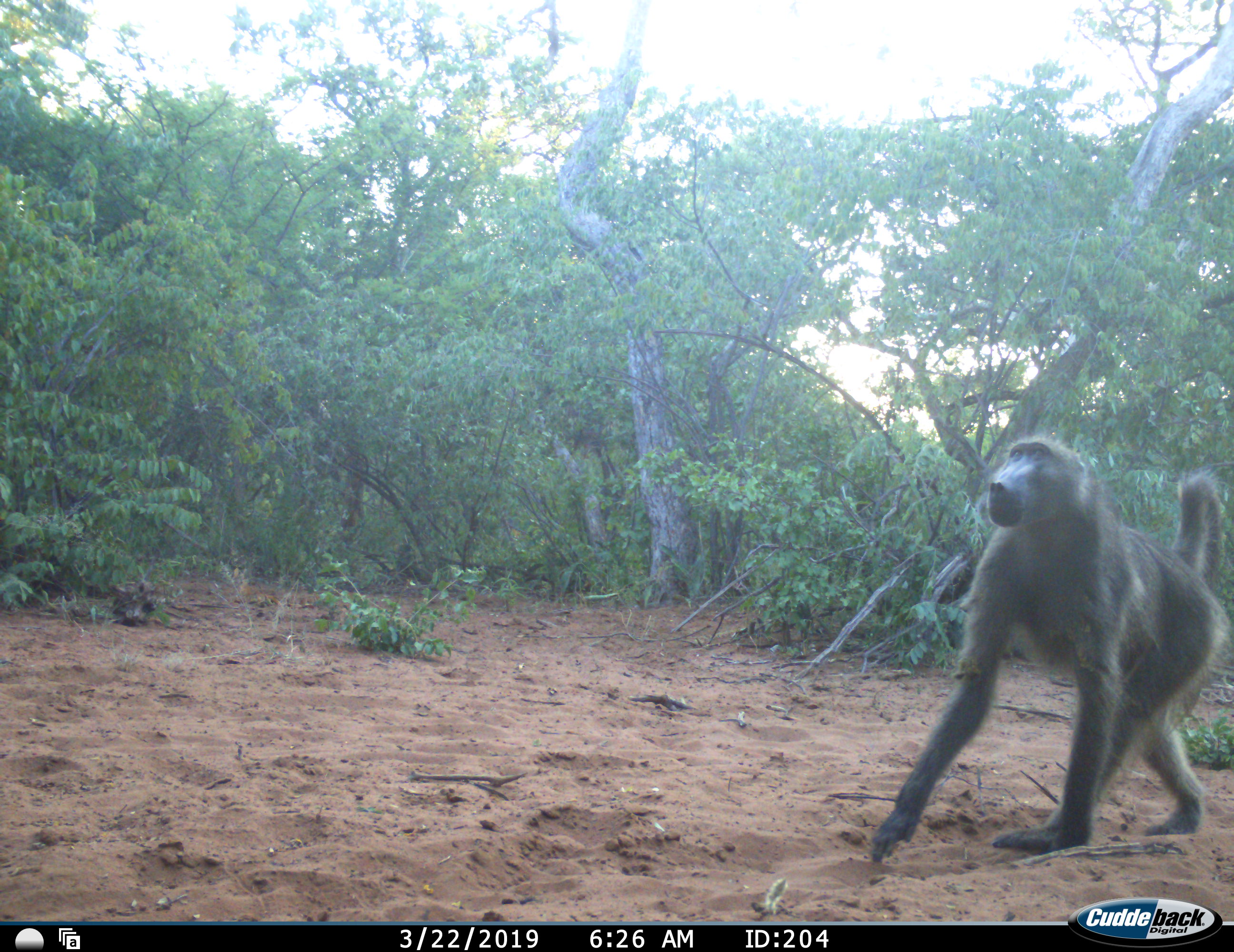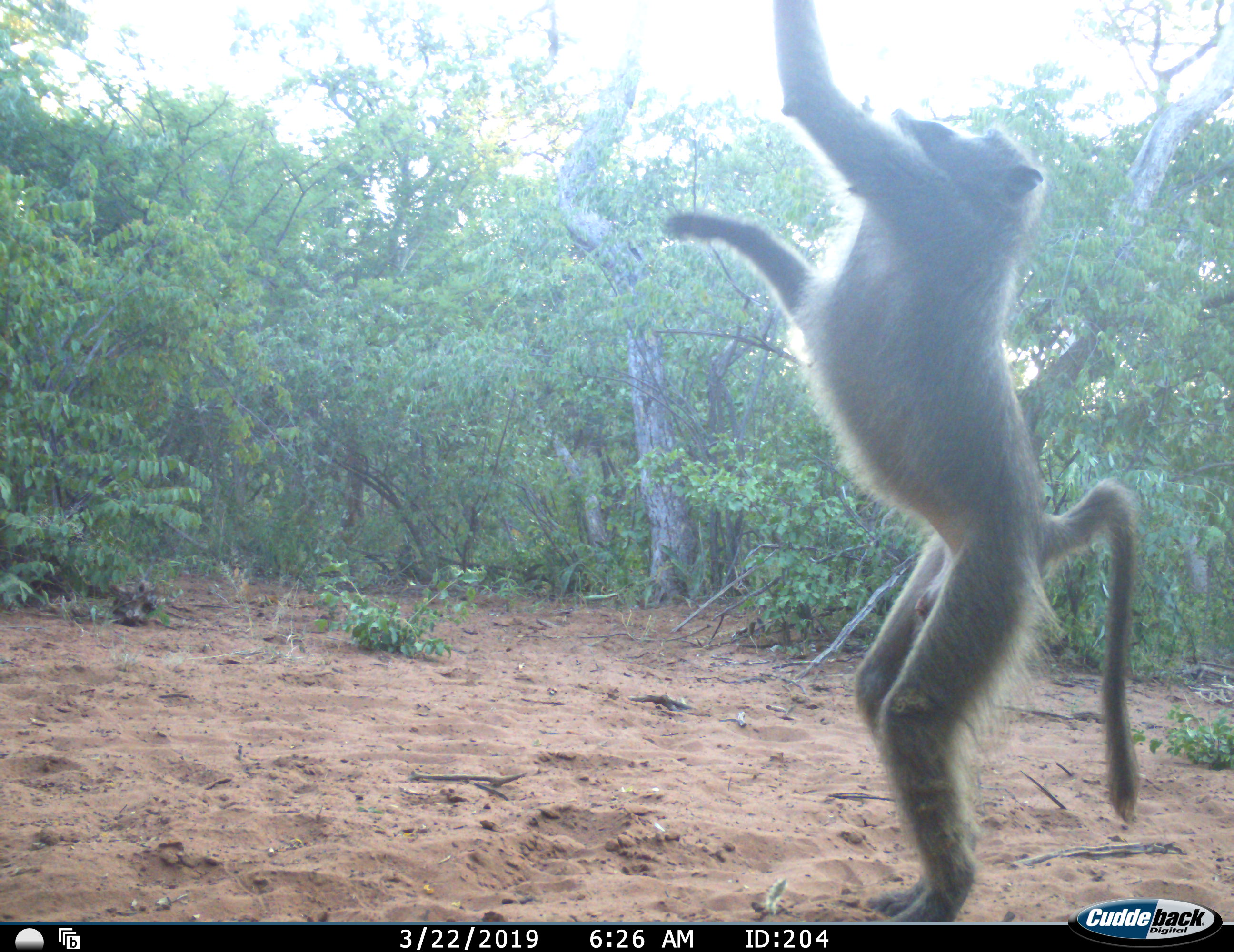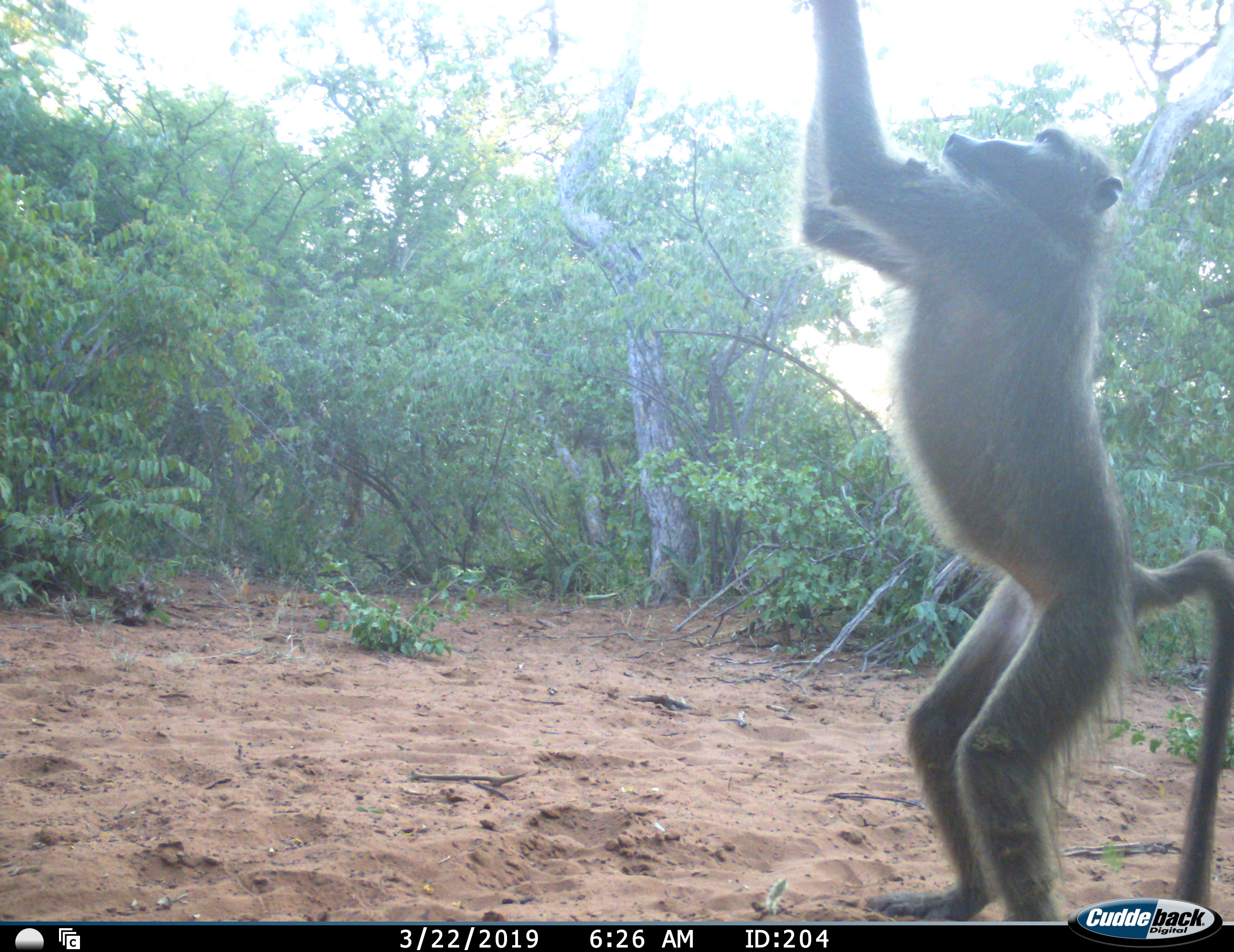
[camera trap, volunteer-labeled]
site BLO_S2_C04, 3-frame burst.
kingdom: Animalia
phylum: Chordata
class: Mammalia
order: Primates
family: Cercopithecidae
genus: Papio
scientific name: Papio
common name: baboon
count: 1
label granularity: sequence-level